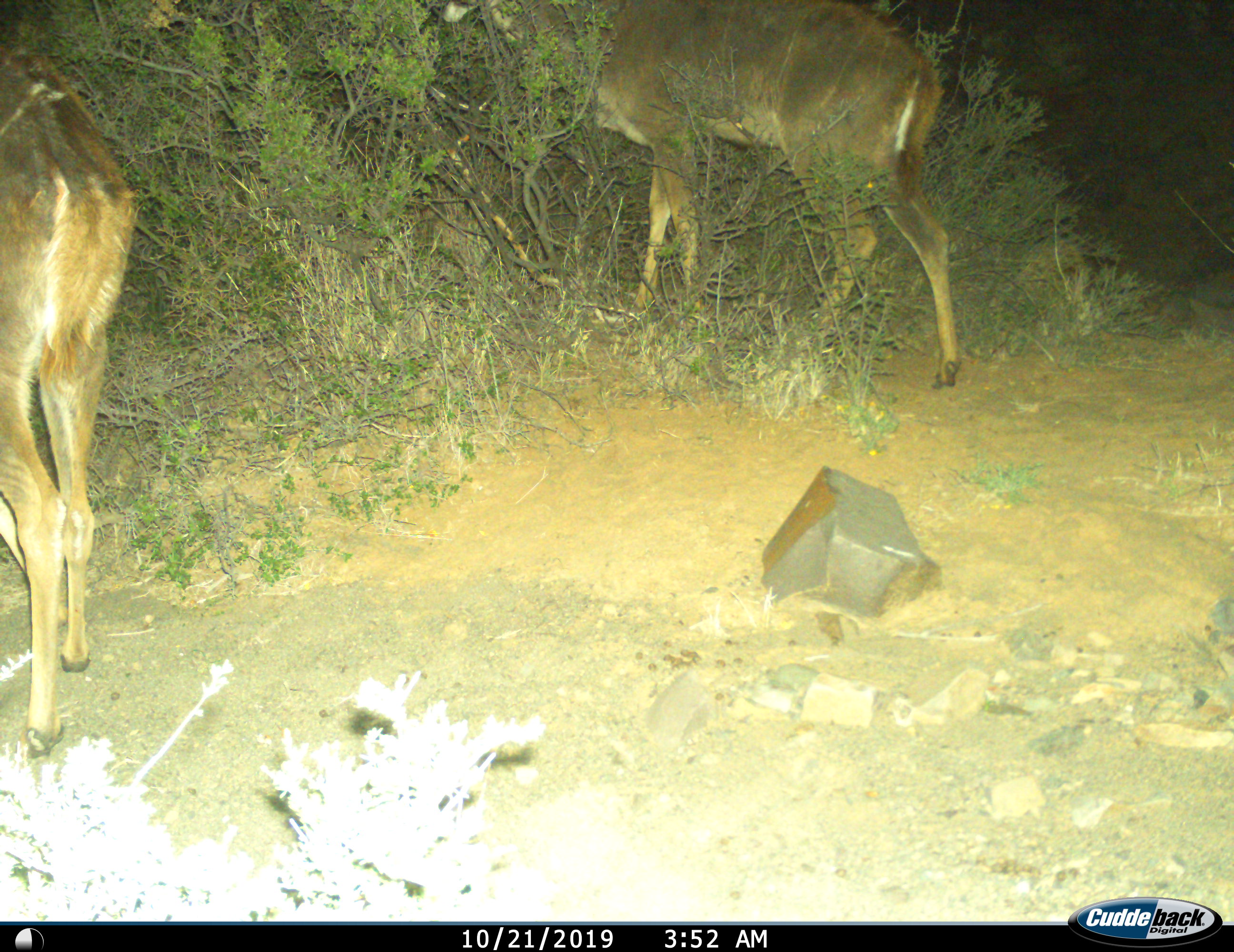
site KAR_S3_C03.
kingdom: Animalia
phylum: Chordata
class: Mammalia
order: Artiodactyla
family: Bovidae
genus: Tragelaphus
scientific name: Tragelaphus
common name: kudu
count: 2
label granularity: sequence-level